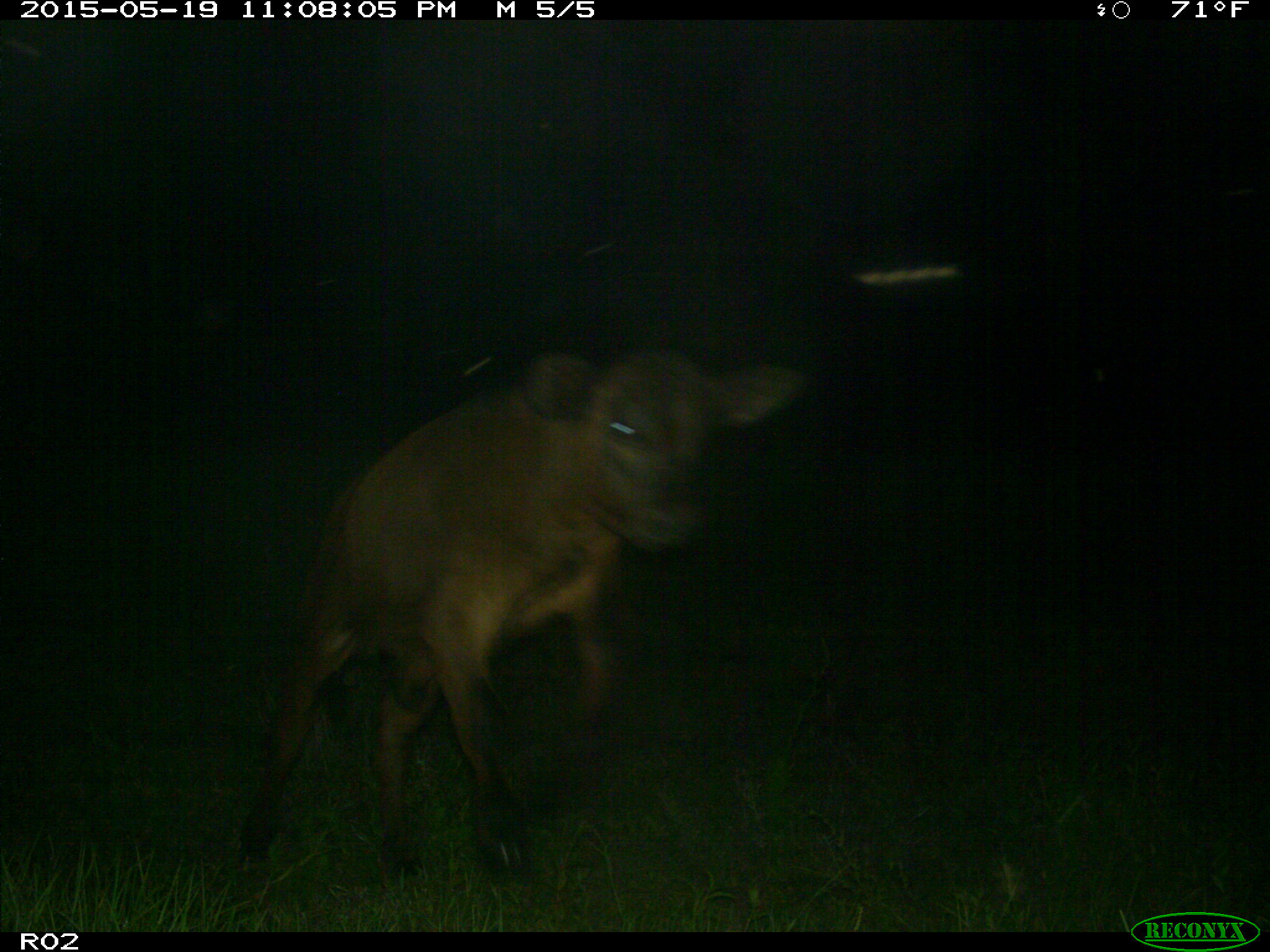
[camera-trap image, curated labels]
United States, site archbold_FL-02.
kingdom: Animalia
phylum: Chordata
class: Mammalia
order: Artiodactyla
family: Bovidae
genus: Bos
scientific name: Bos taurus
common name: domestic cow